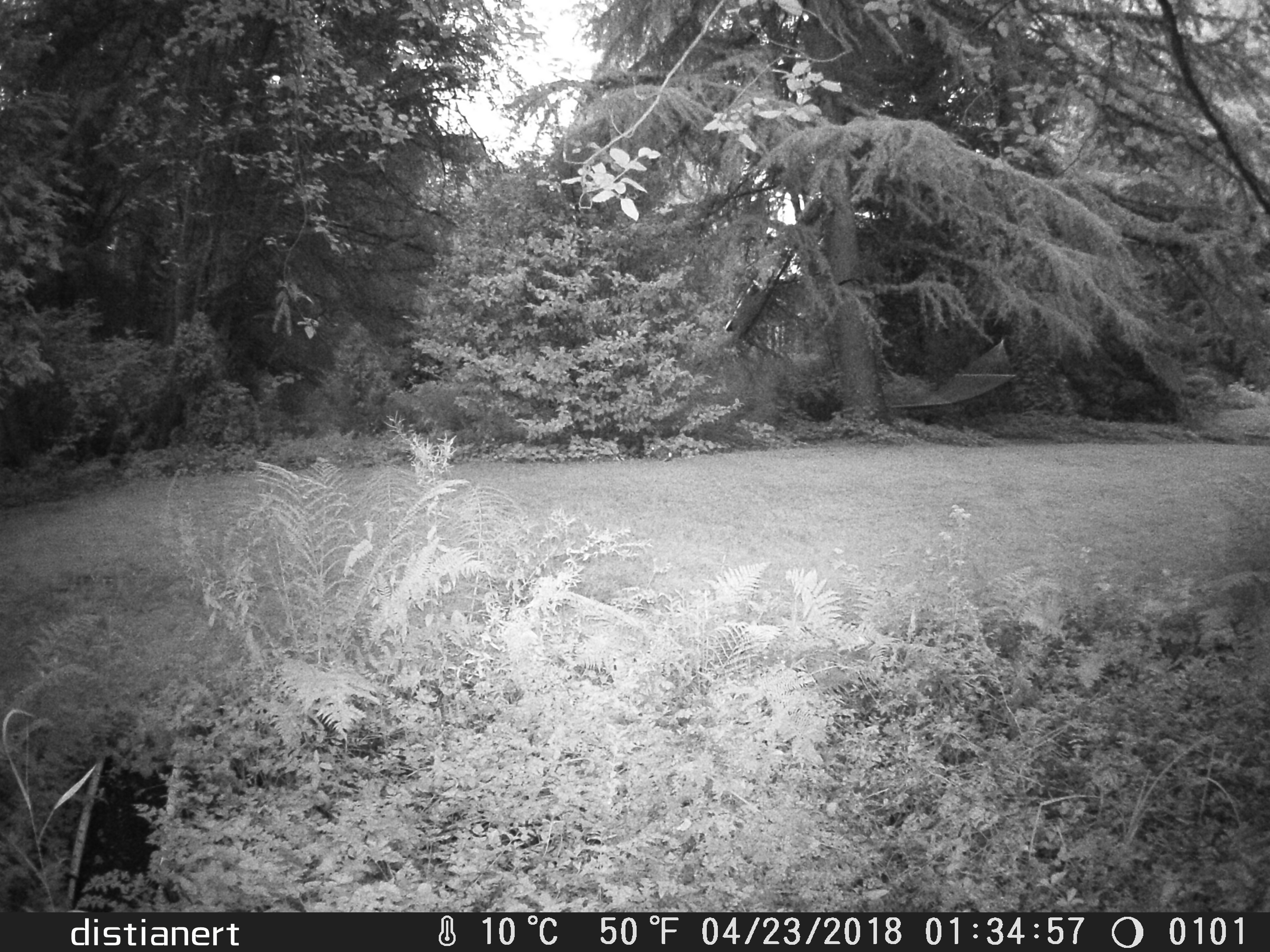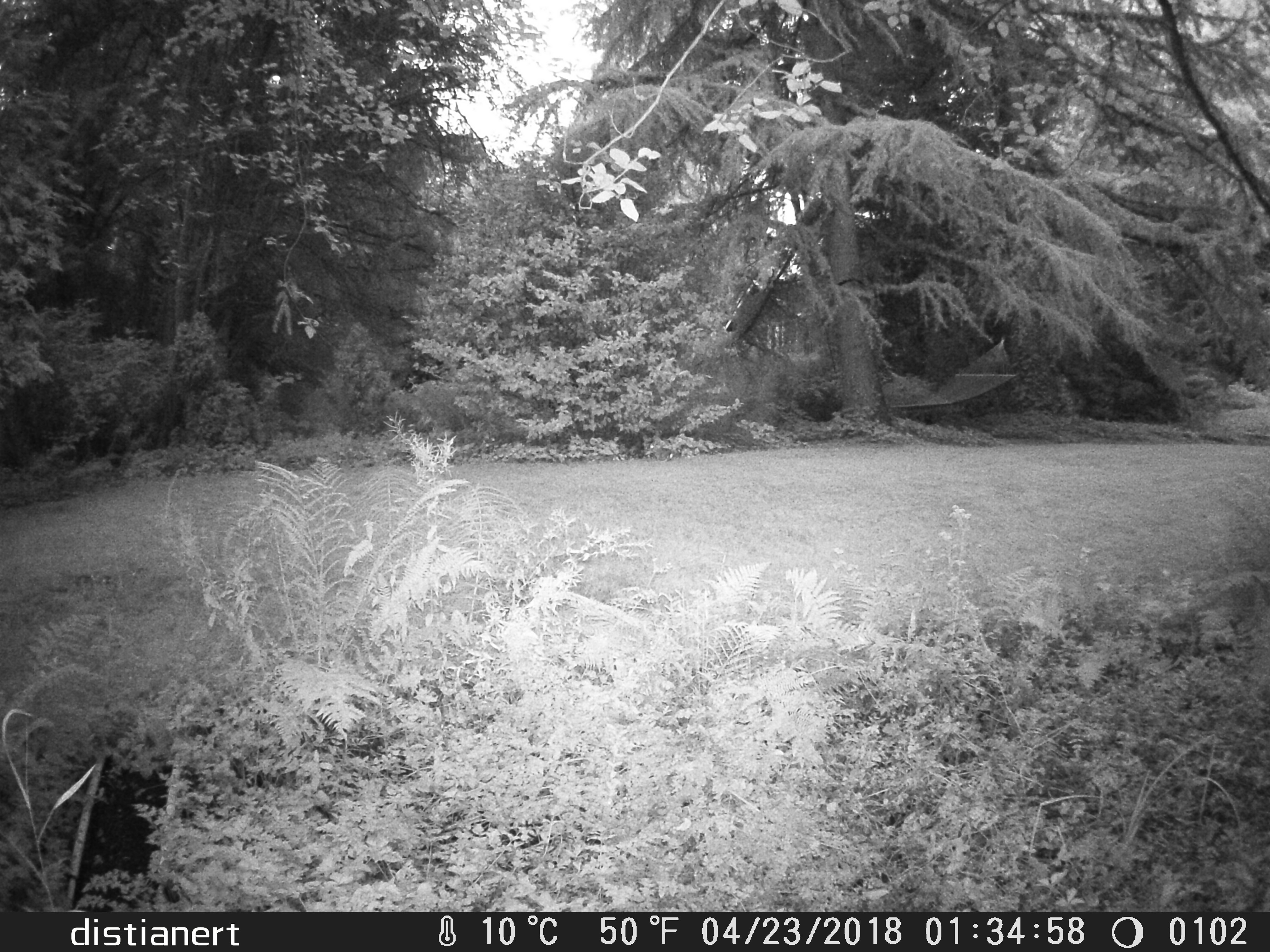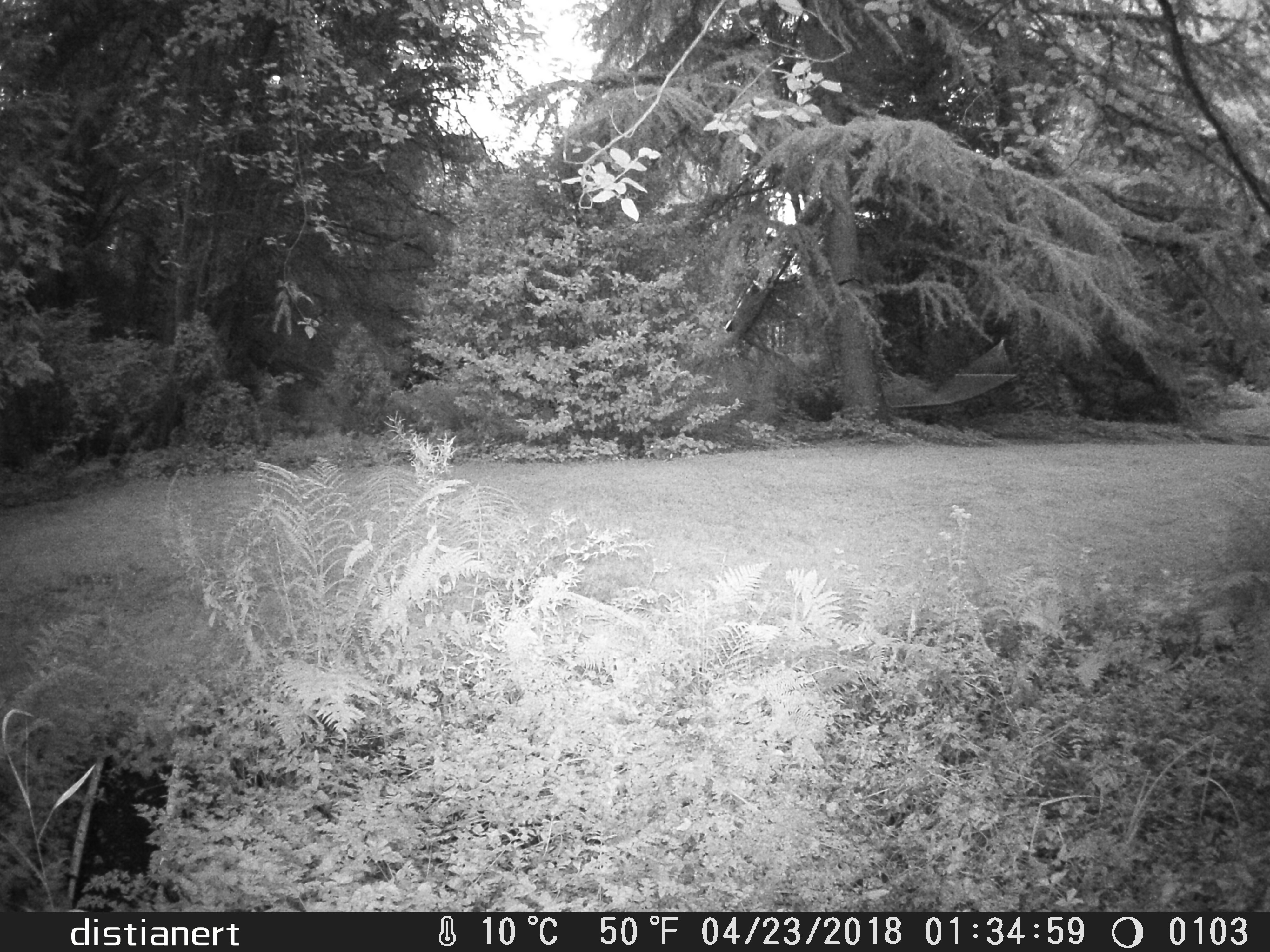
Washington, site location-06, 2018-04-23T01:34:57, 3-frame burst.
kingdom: Animalia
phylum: Chordata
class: Mammalia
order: Lagomorpha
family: Leporidae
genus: Sylvilagus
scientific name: Sylvilagus floridanus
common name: eastern cottontail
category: rabbit